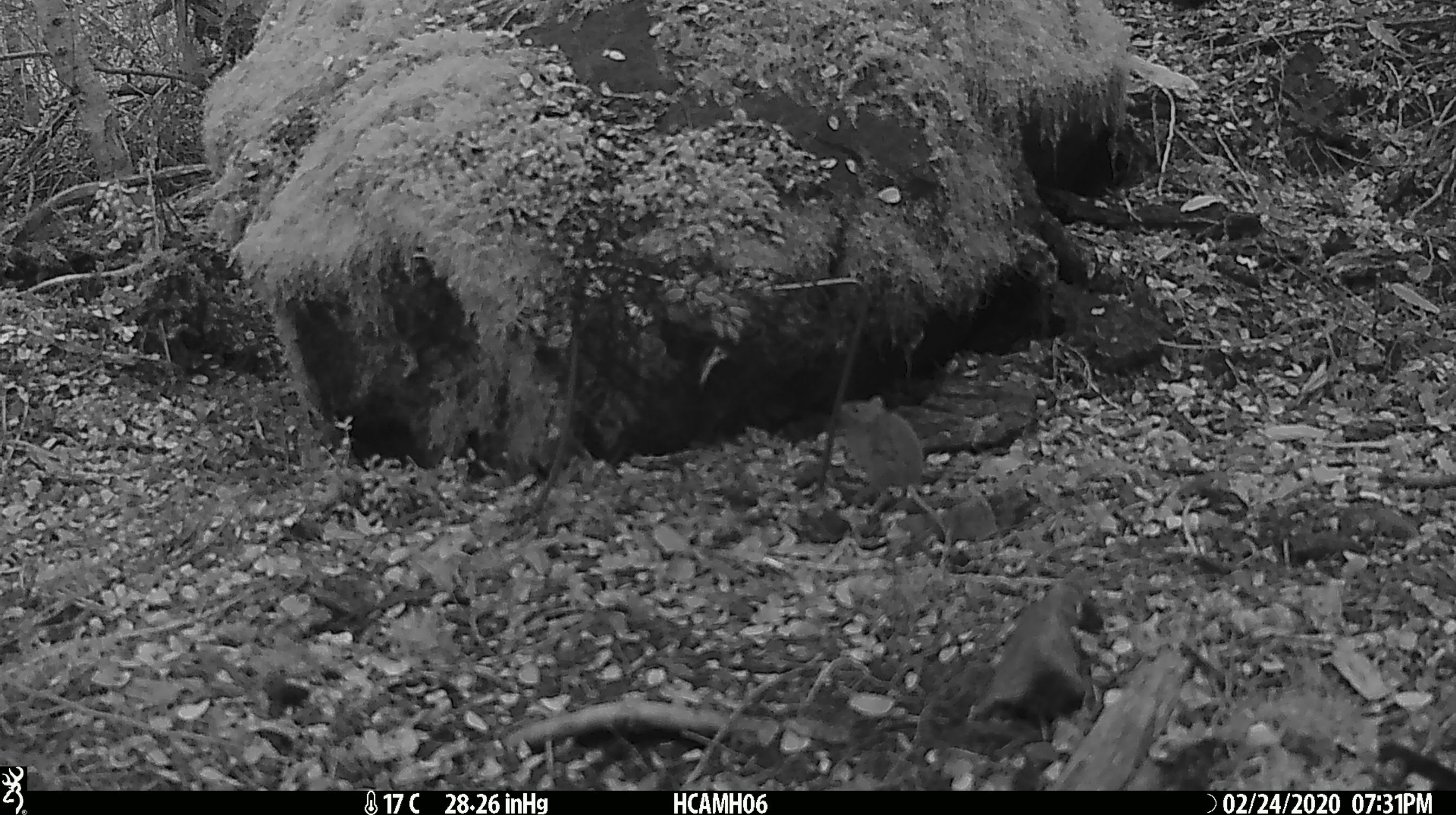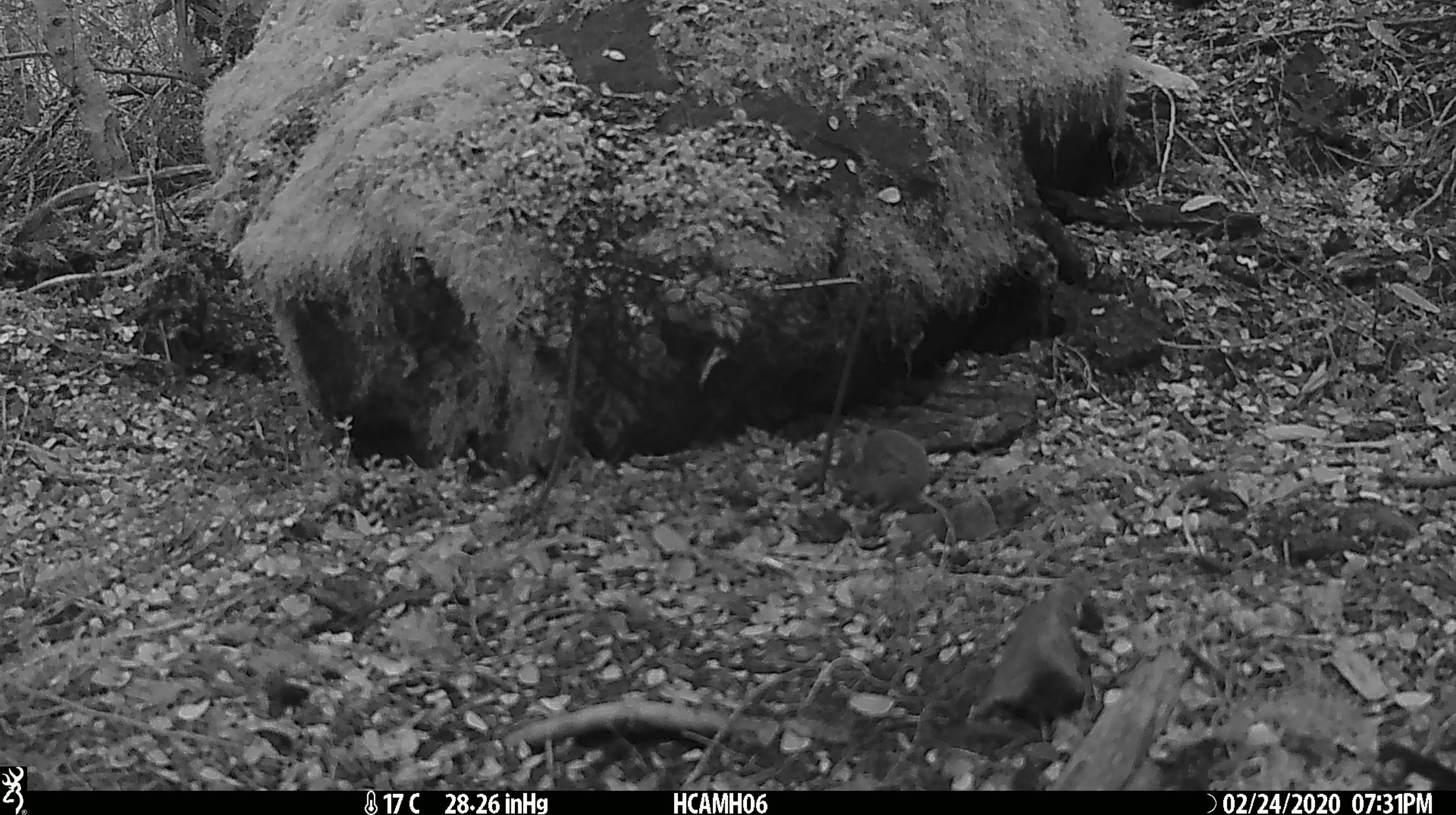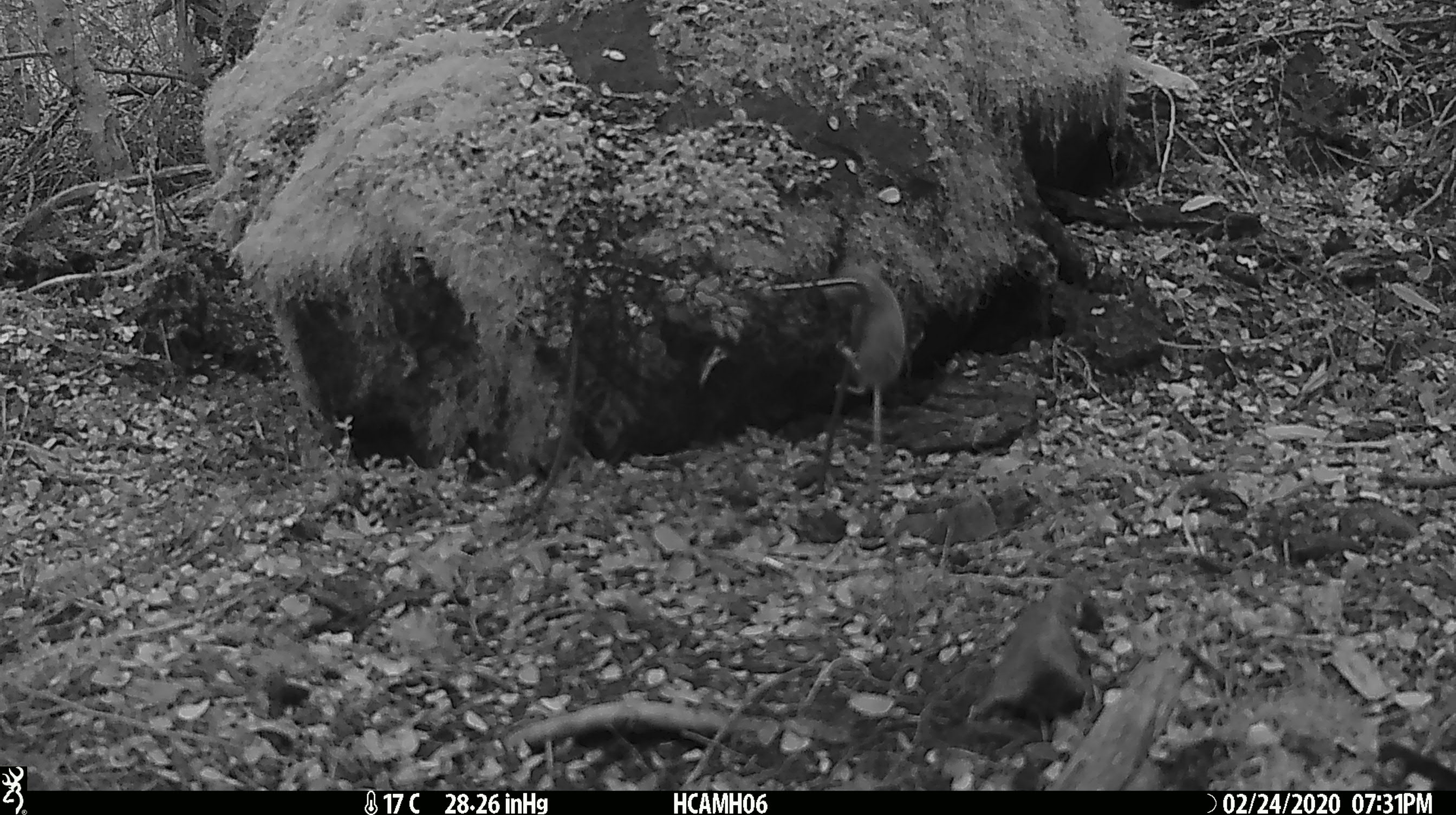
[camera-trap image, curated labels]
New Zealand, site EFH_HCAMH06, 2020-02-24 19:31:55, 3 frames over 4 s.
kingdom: Animalia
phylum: Chordata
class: Mammalia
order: Rodentia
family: Muridae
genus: Mus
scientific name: Mus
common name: mouse